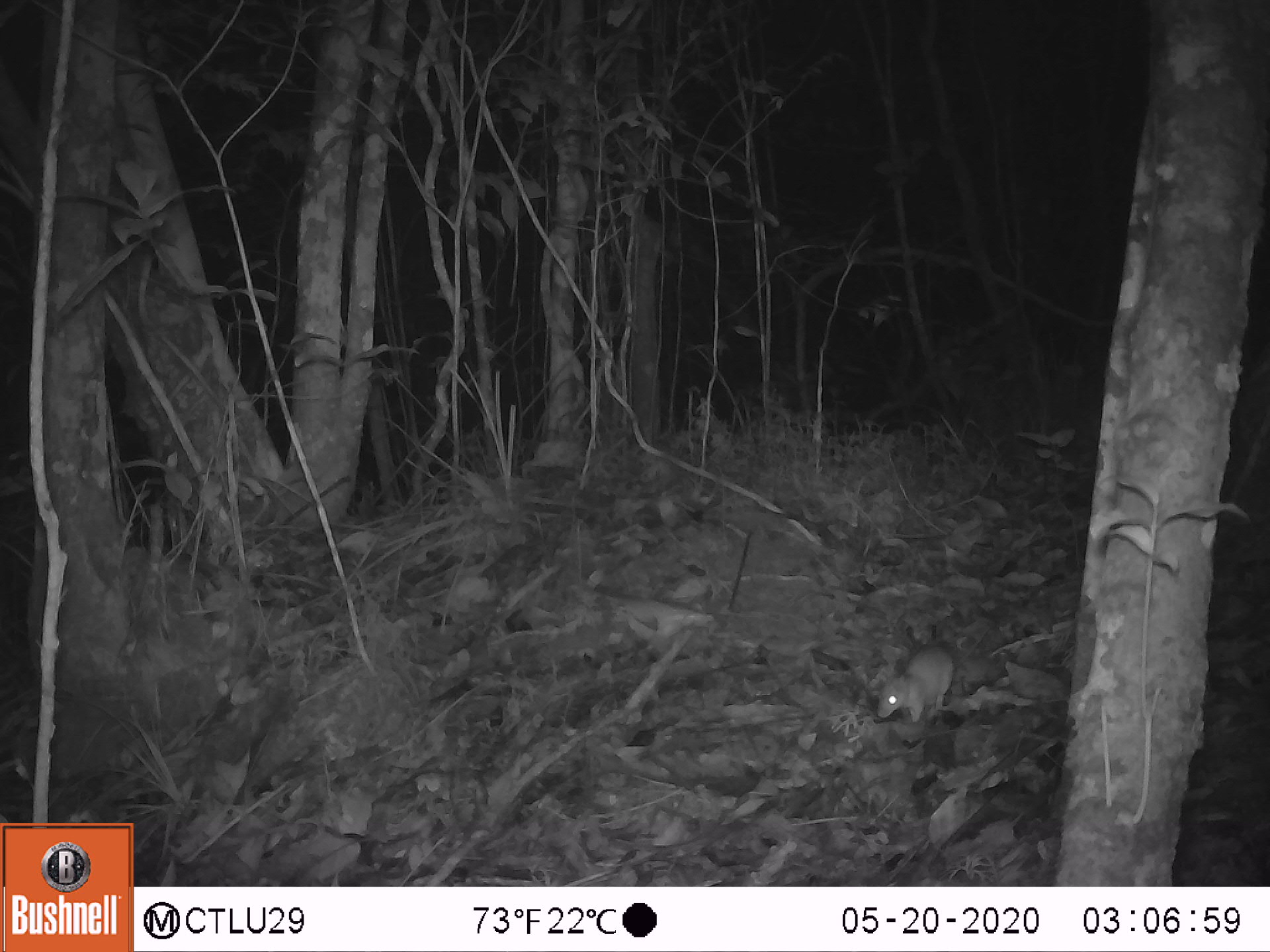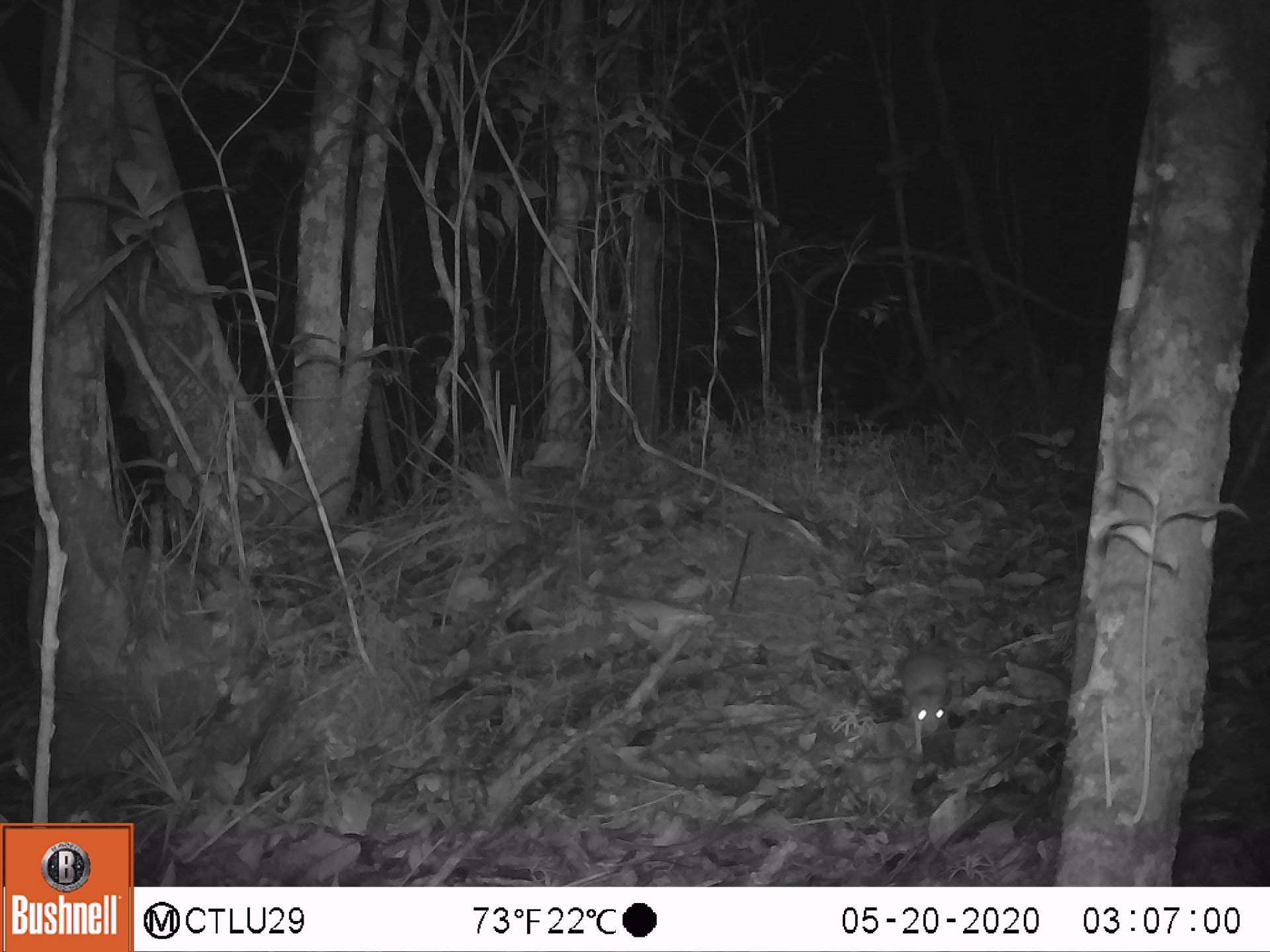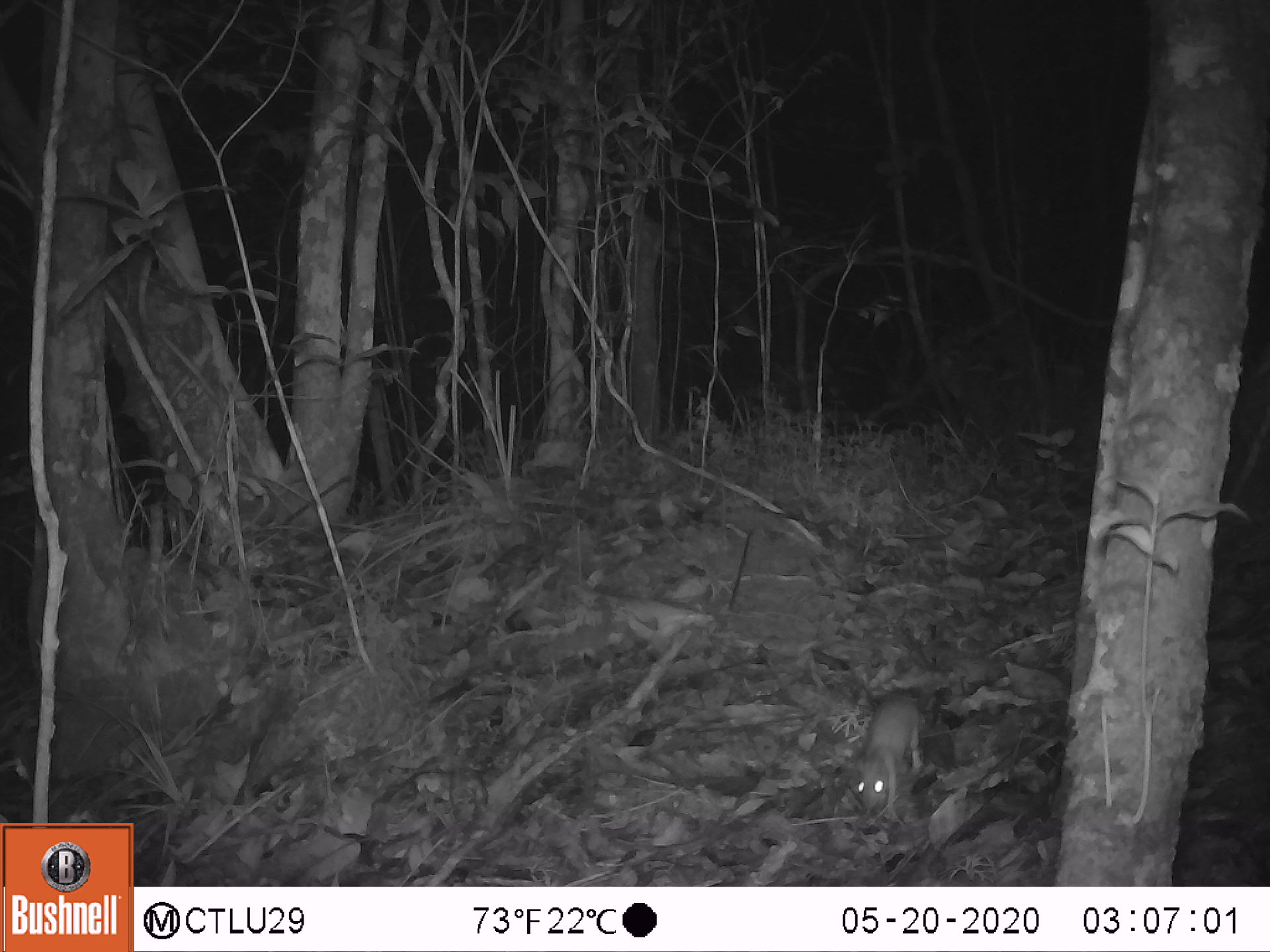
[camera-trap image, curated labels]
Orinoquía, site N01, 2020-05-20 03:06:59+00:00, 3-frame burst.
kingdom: Animalia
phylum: Chordata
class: Mammalia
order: Rodentia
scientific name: Rodentia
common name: rodent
Rodent (Rodentia).